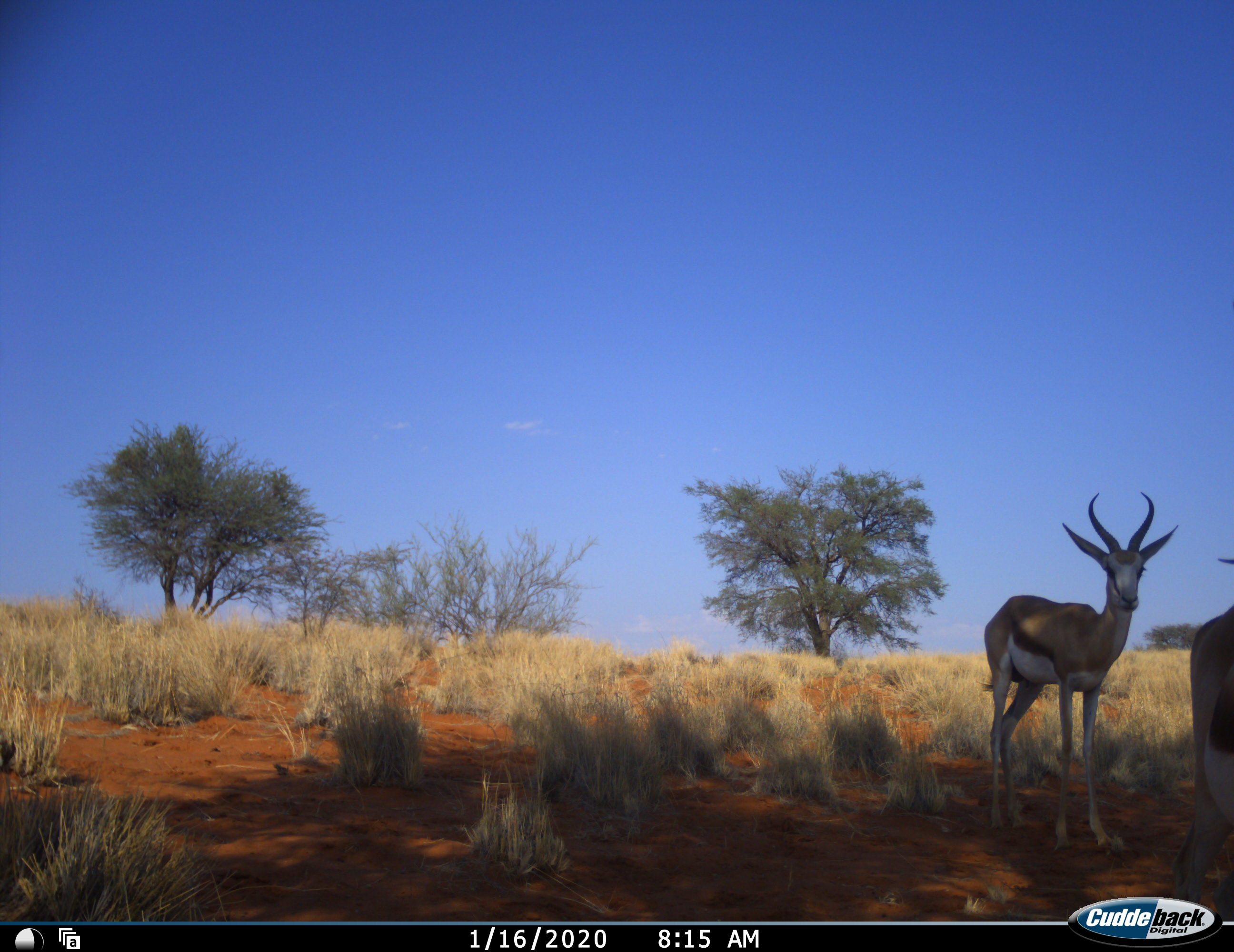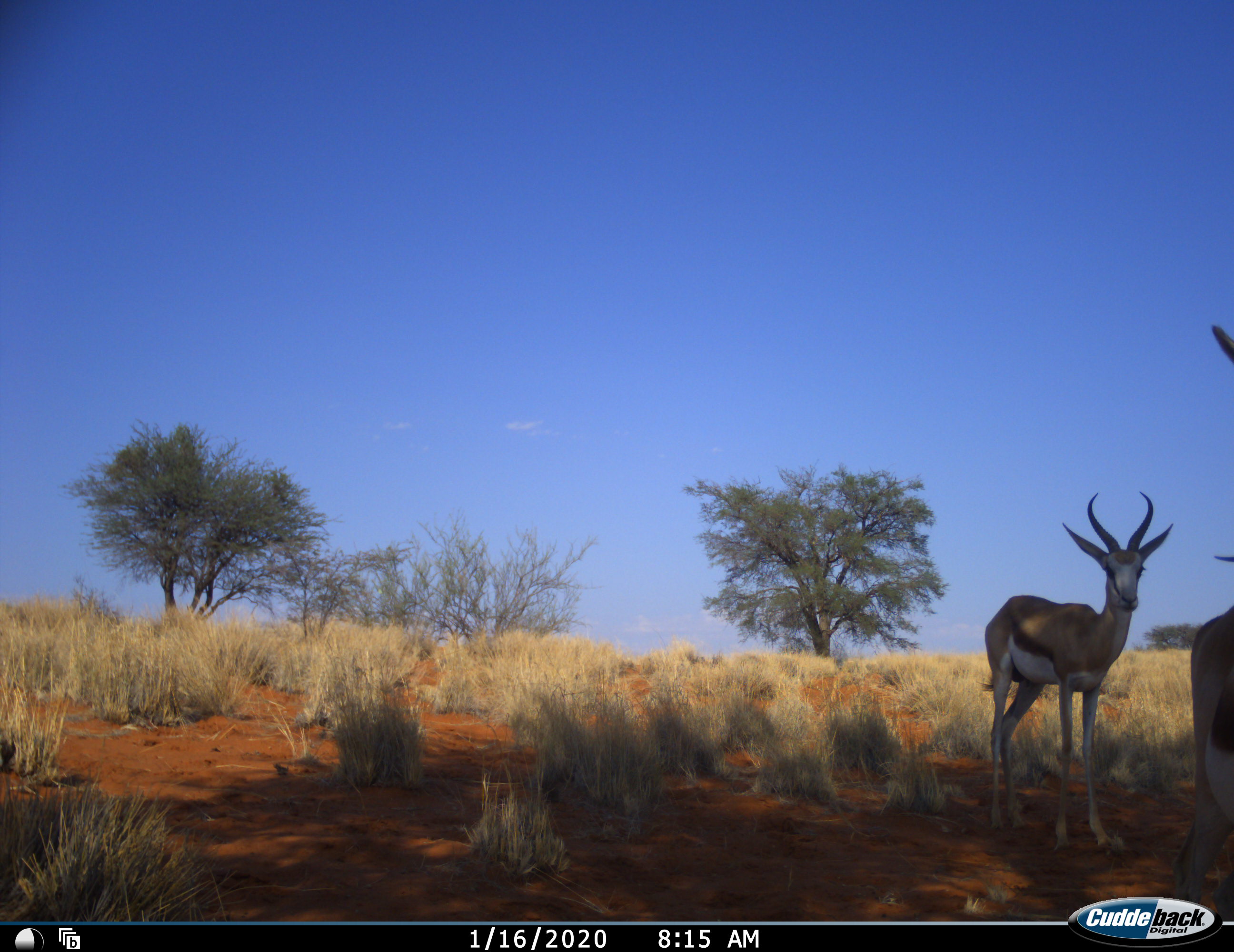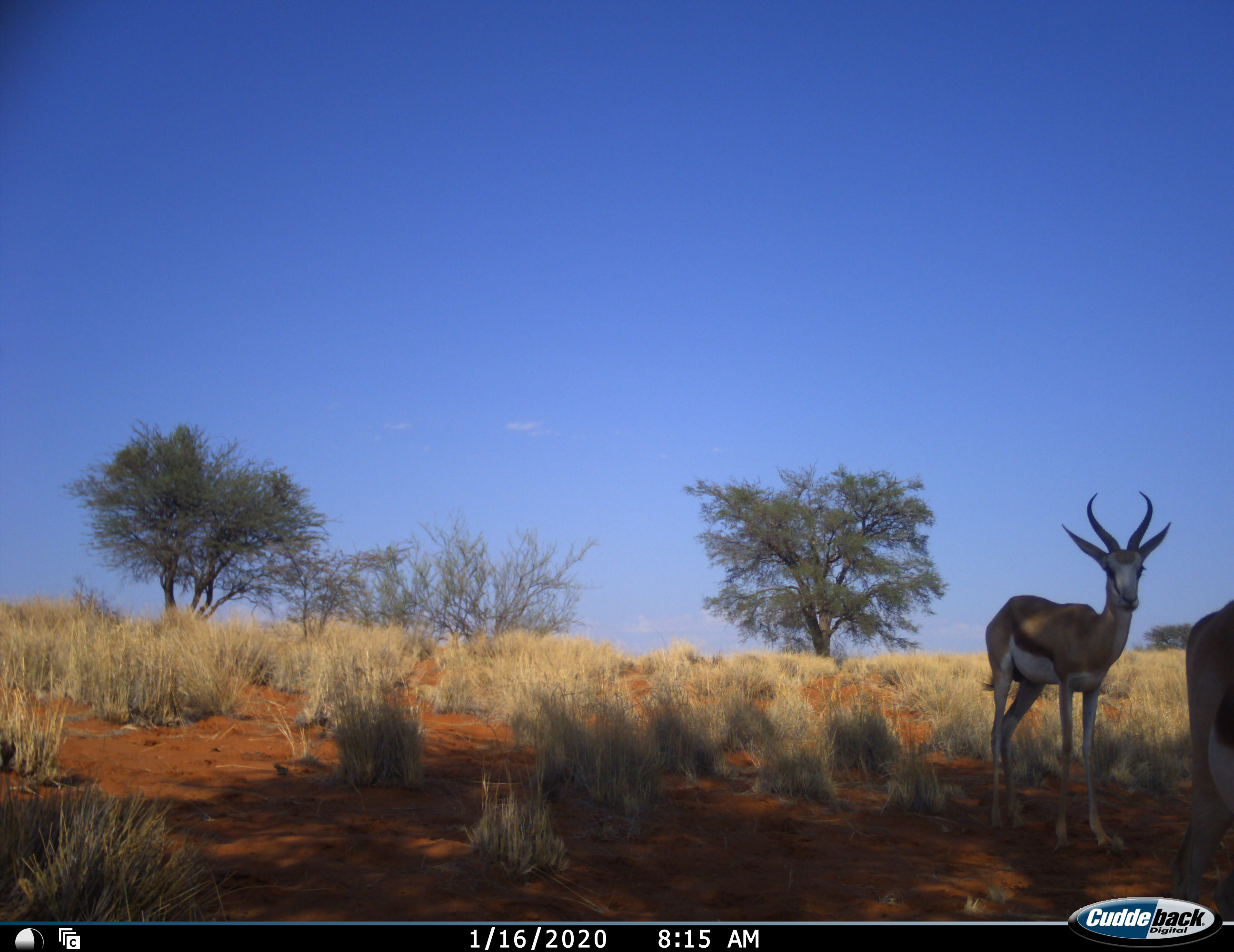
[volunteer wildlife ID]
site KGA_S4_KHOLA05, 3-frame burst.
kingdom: Animalia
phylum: Chordata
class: Mammalia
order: Artiodactyla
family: Bovidae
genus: Antidorcas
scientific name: Antidorcas marsupialis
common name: springbok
Springbok (Antidorcas marsupialis), count 2. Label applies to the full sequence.